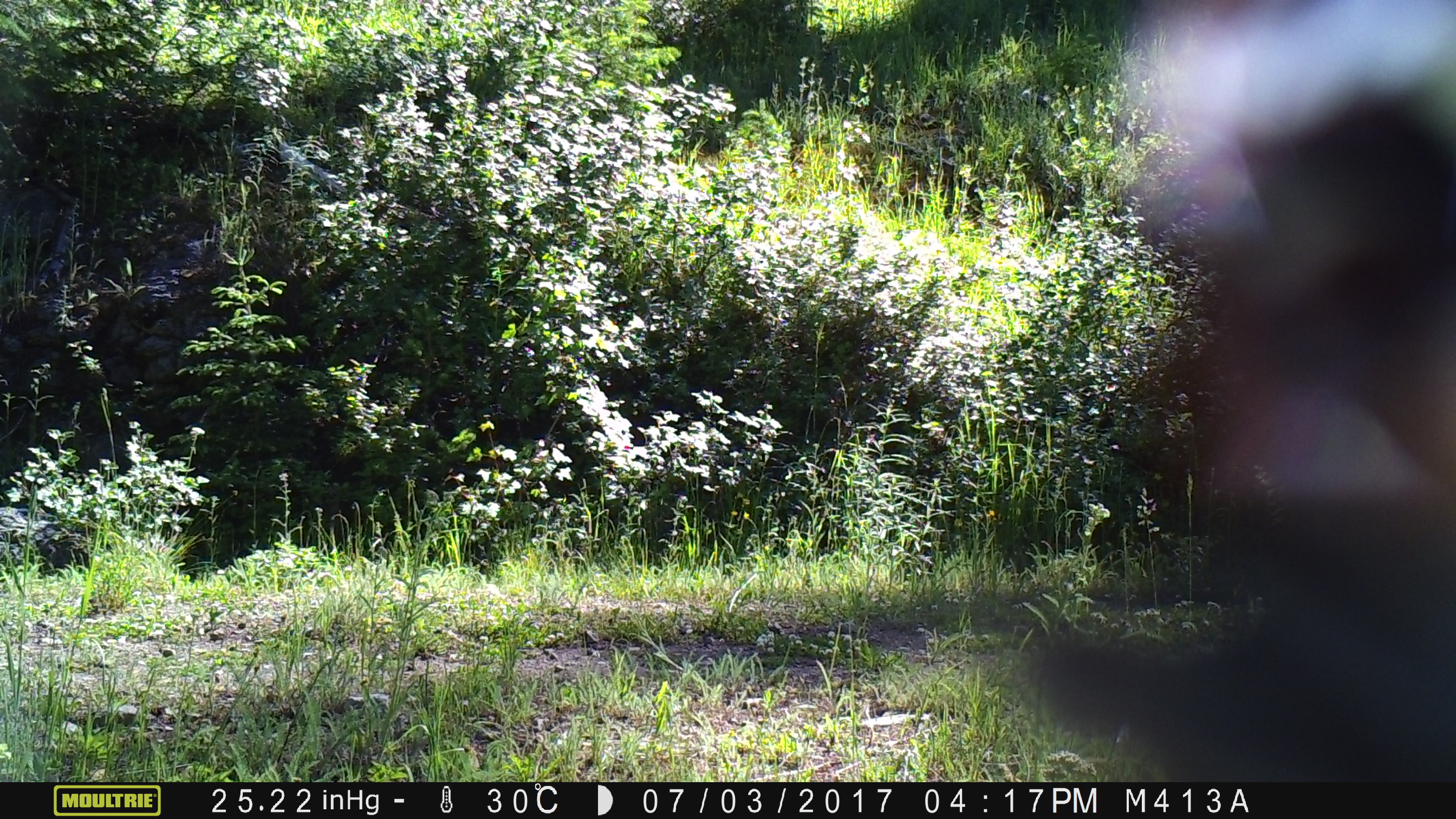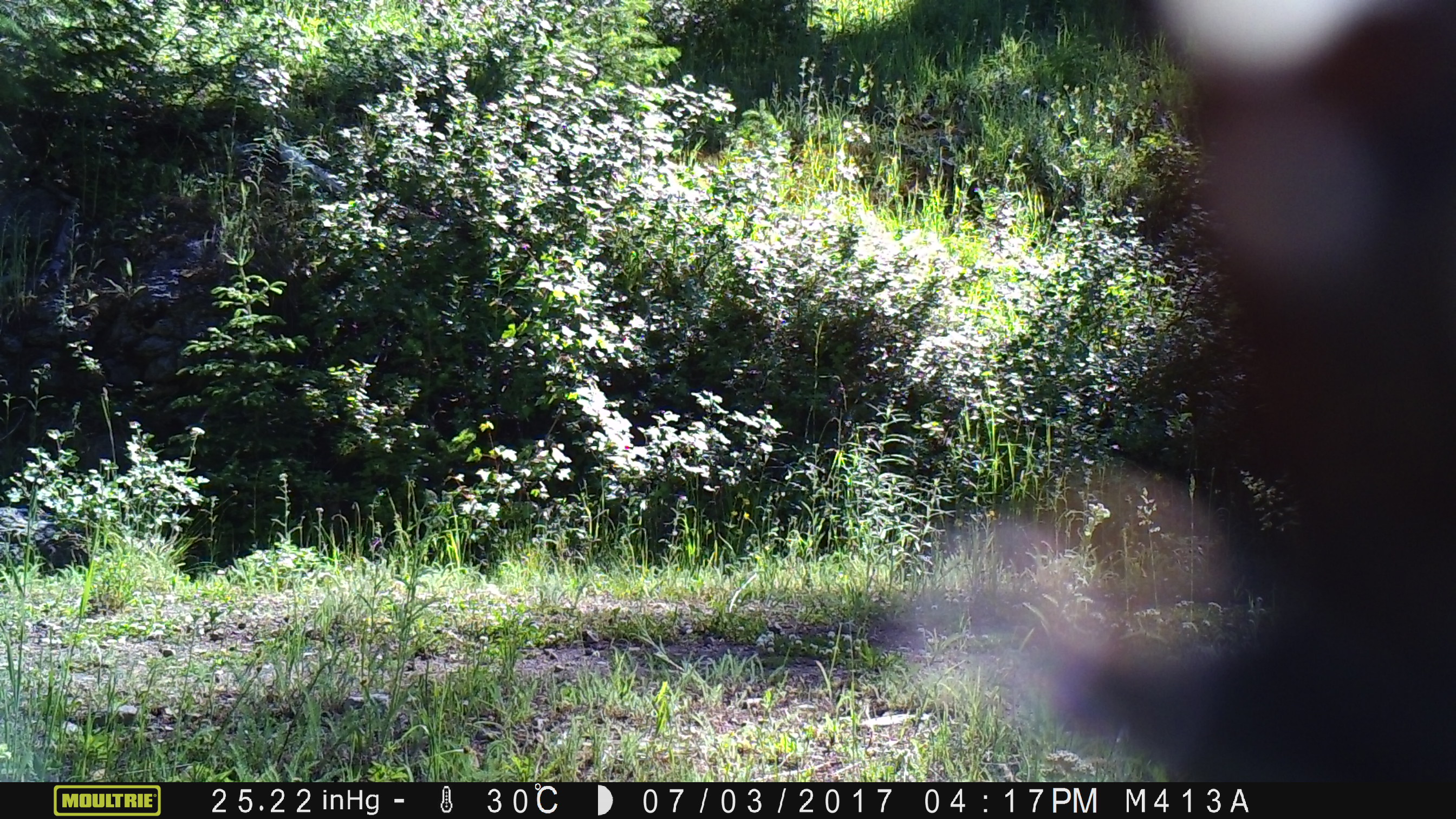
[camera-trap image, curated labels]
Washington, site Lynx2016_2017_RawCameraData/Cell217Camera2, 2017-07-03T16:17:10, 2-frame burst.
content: unidentified animal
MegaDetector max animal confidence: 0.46